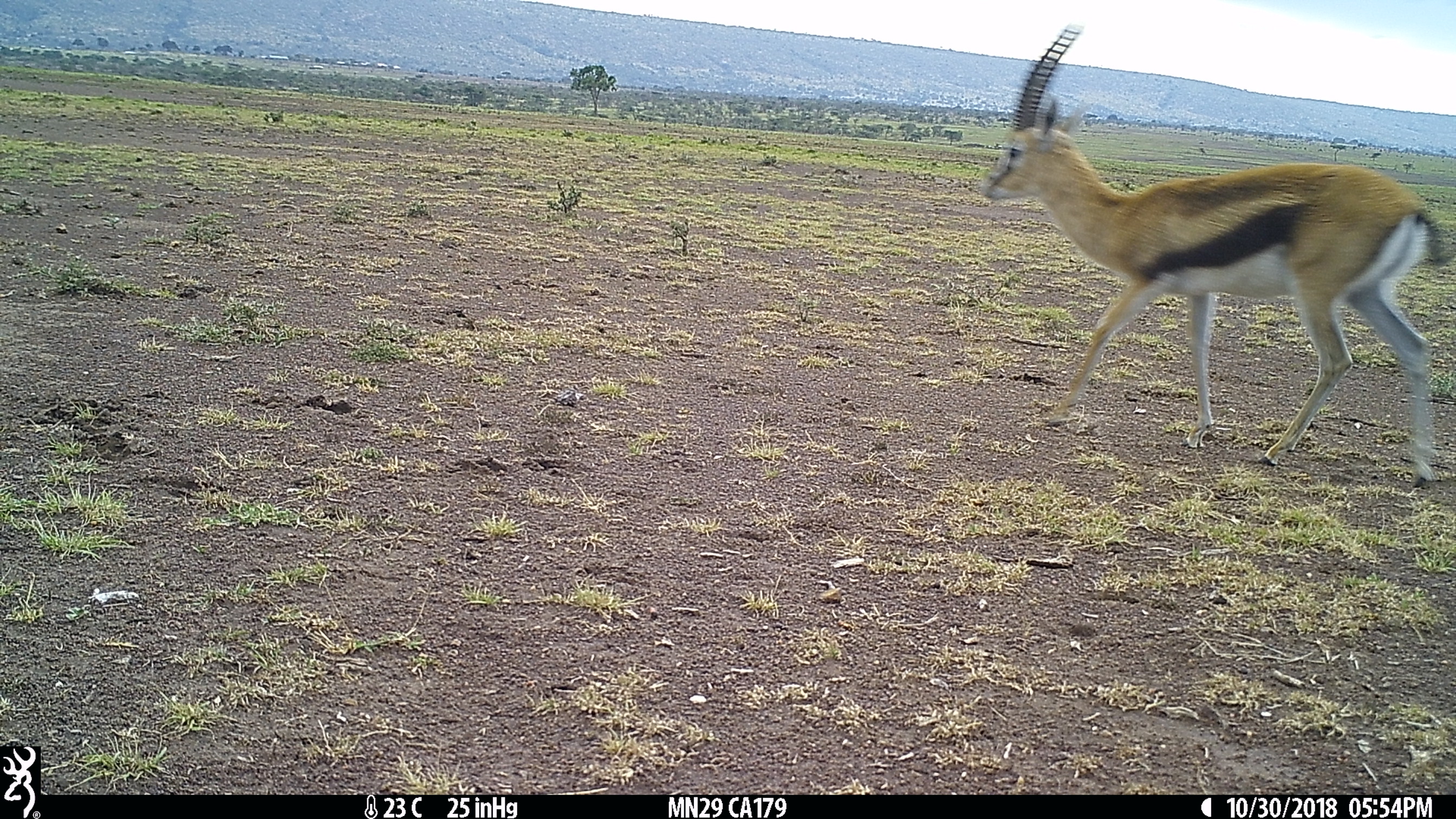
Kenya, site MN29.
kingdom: Animalia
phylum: Chordata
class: Mammalia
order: Artiodactyla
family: Bovidae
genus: Eudorcas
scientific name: Eudorcas thomsonii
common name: thomon's gazelle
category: gazelle thomsons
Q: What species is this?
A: Gazelle thomsons (thomon's gazelle) (Eudorcas thomsonii).